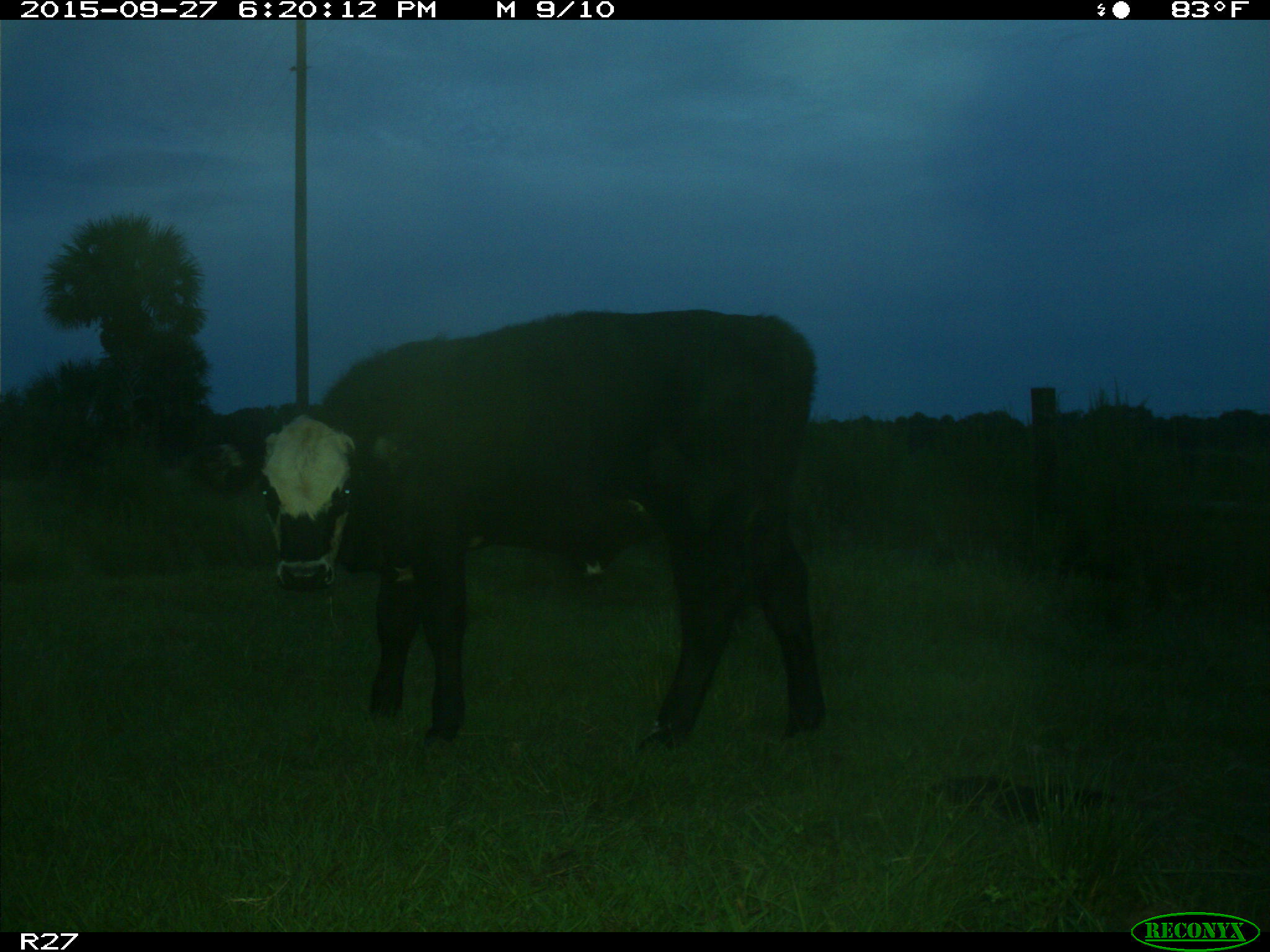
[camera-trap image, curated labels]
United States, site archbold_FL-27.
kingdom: Animalia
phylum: Chordata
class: Mammalia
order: Artiodactyla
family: Bovidae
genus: Bos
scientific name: Bos taurus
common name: domestic cow